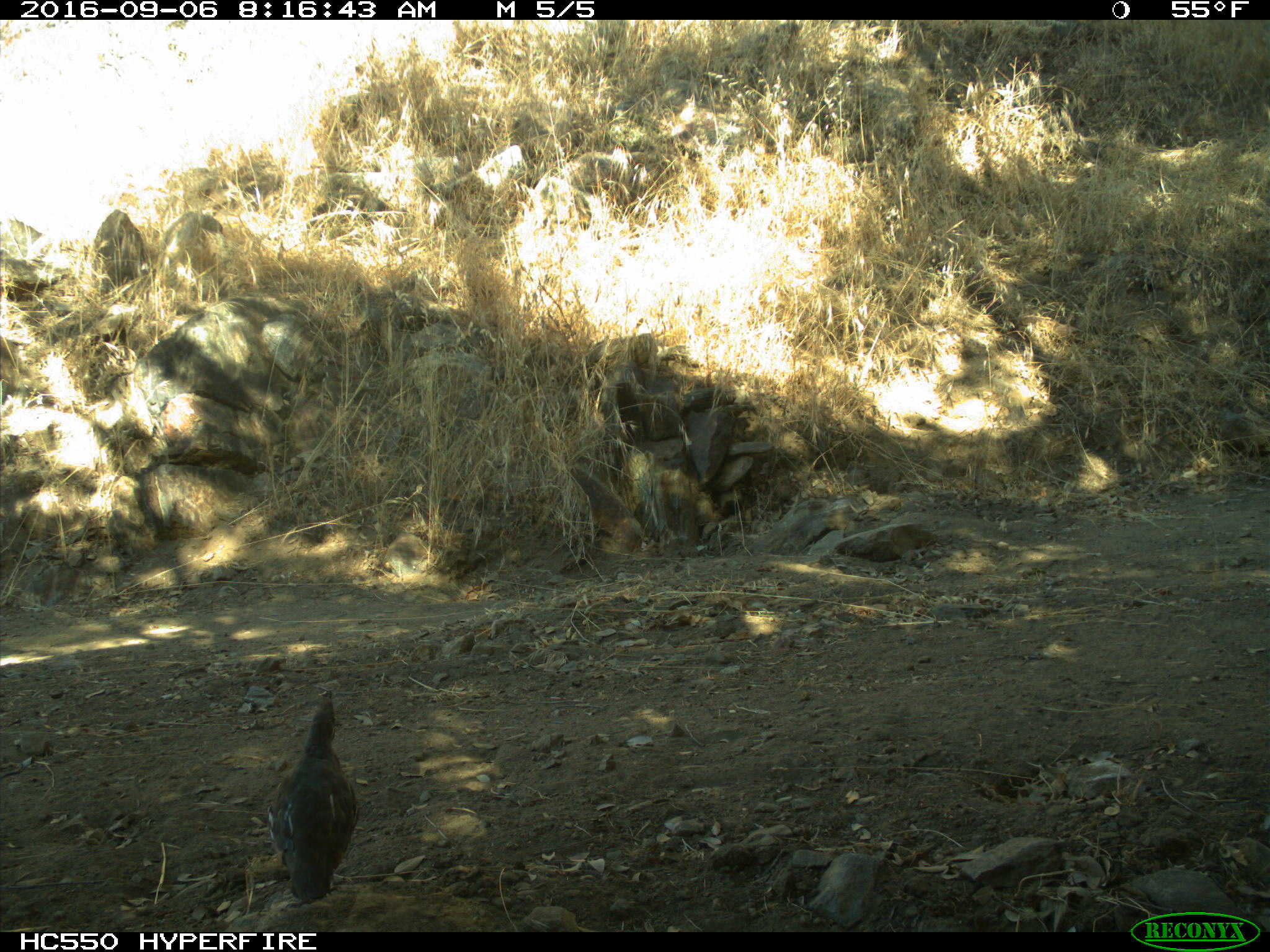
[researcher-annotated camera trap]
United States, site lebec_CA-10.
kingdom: Animalia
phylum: Chordata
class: Aves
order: Galliformes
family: Odontophoridae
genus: Callipepla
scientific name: Callipepla californica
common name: california quail